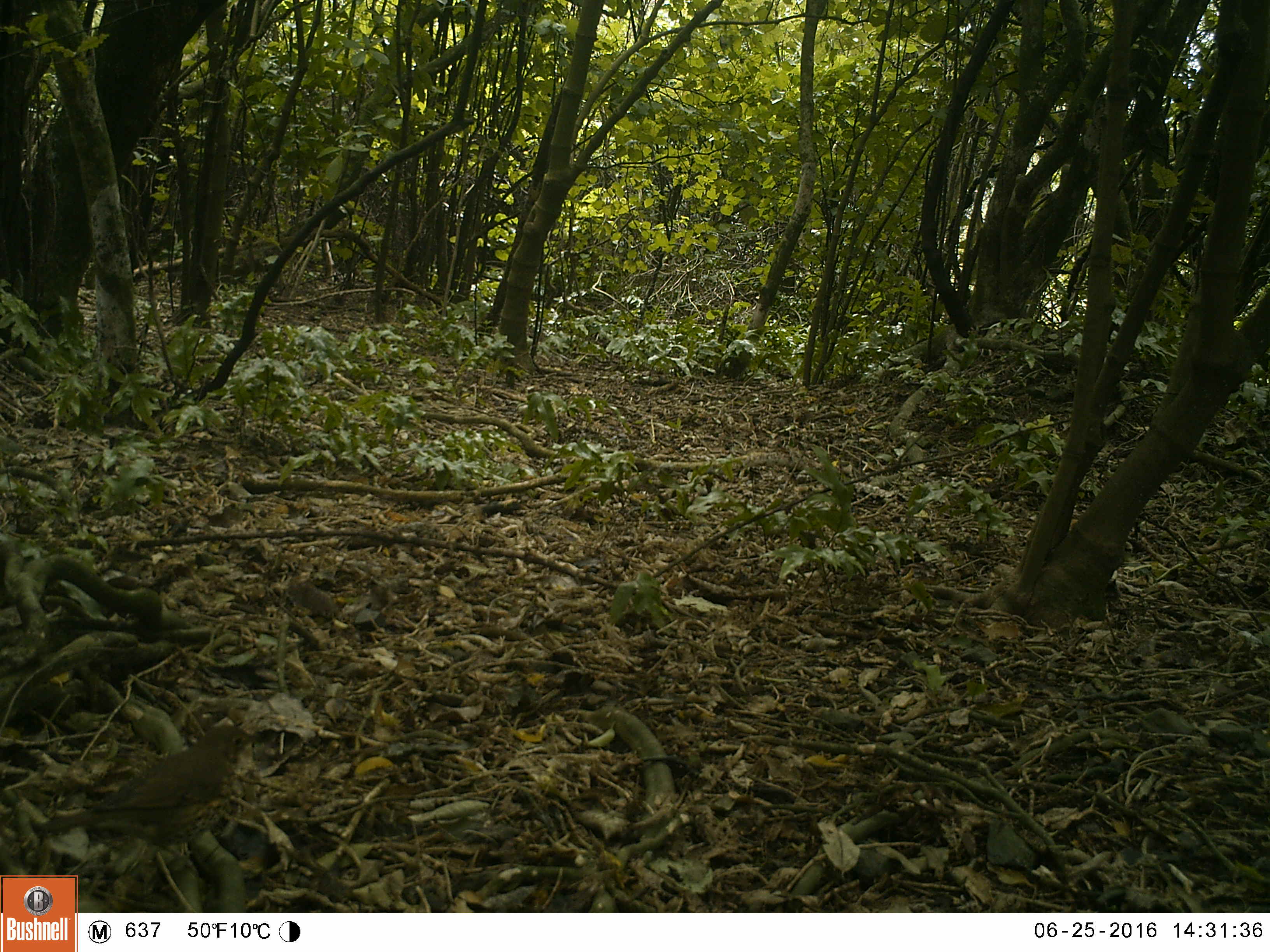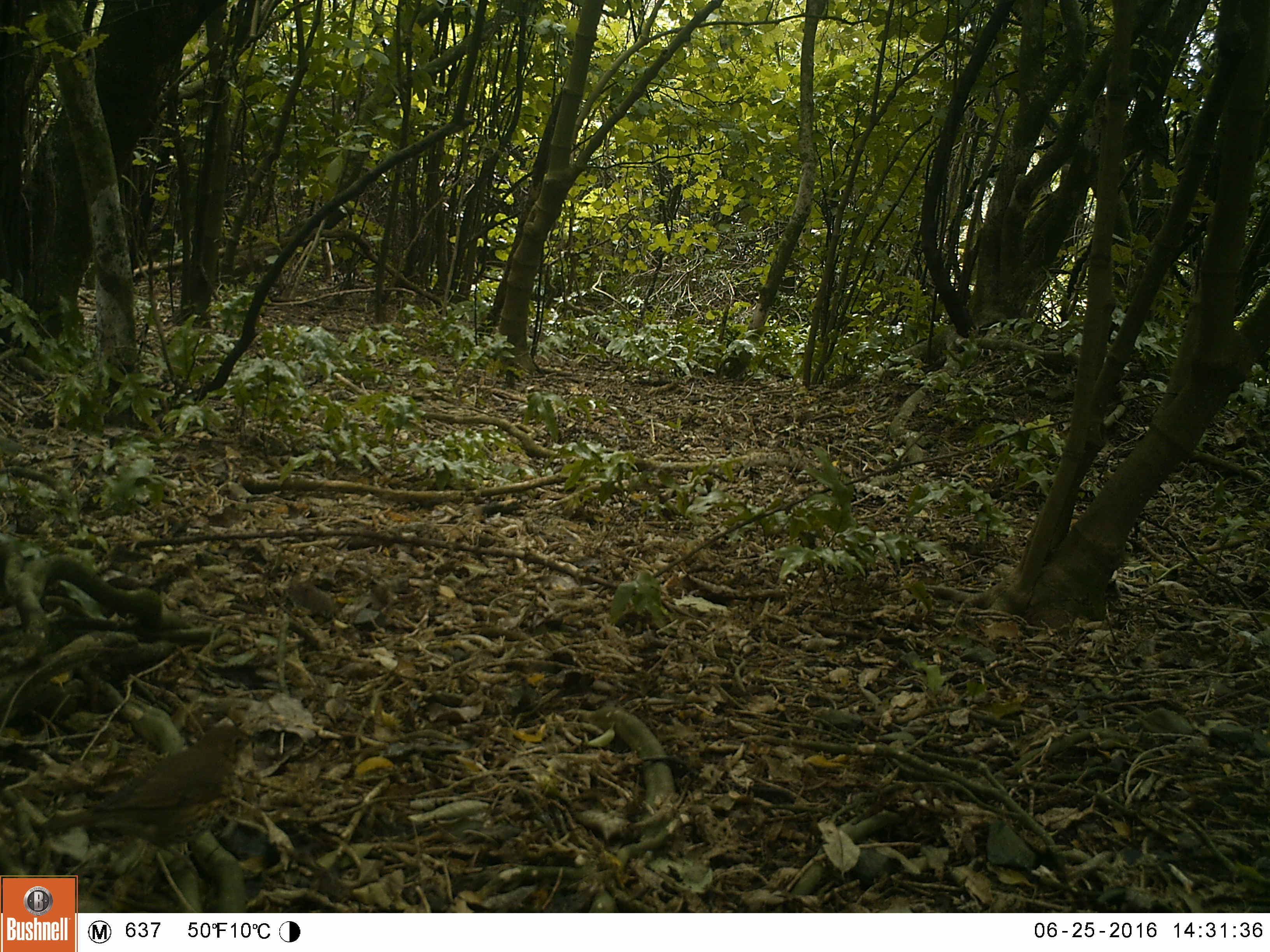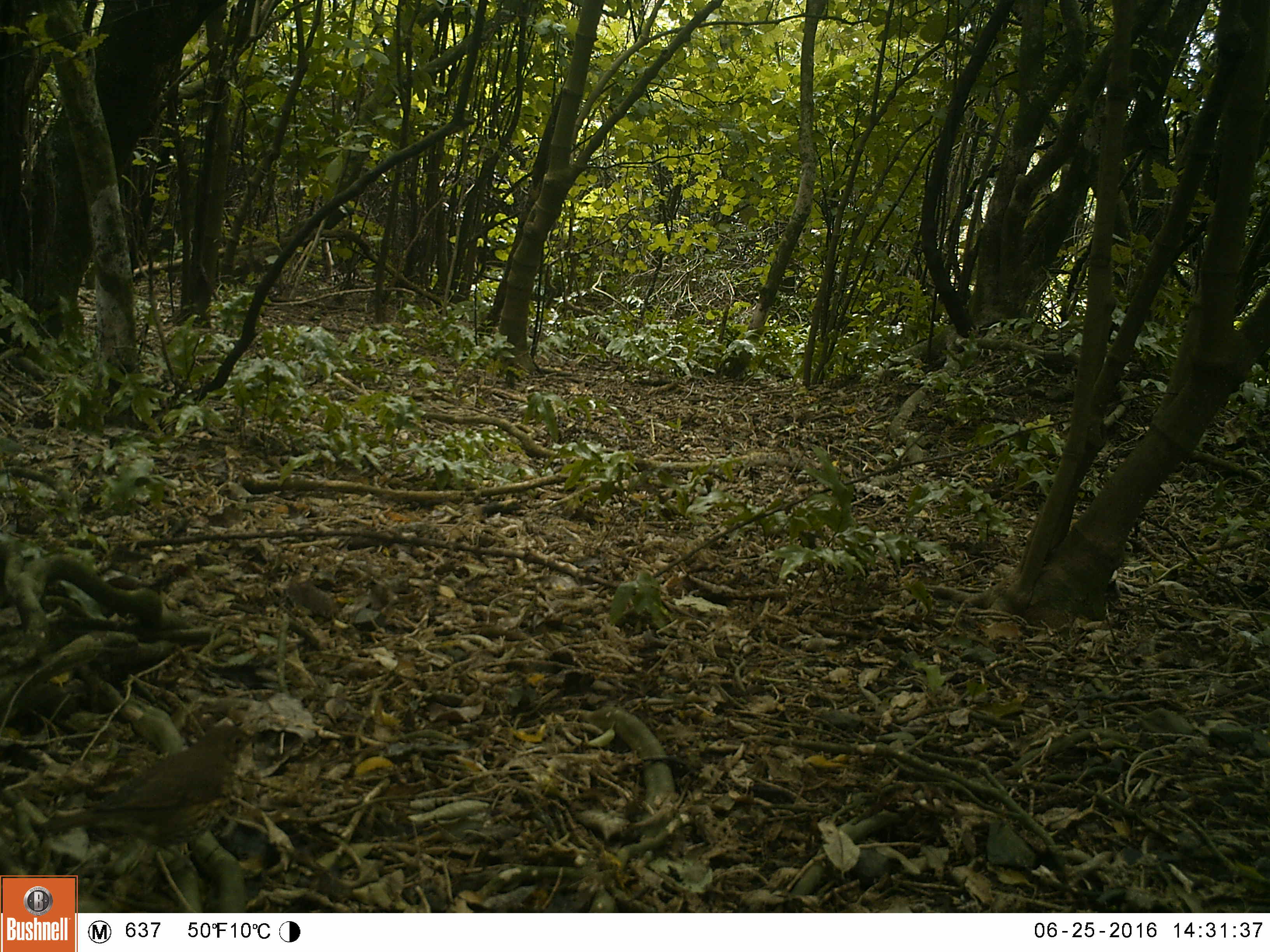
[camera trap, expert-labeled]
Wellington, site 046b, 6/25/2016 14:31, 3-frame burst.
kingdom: Animalia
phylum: Chordata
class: Aves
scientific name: Aves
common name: bird